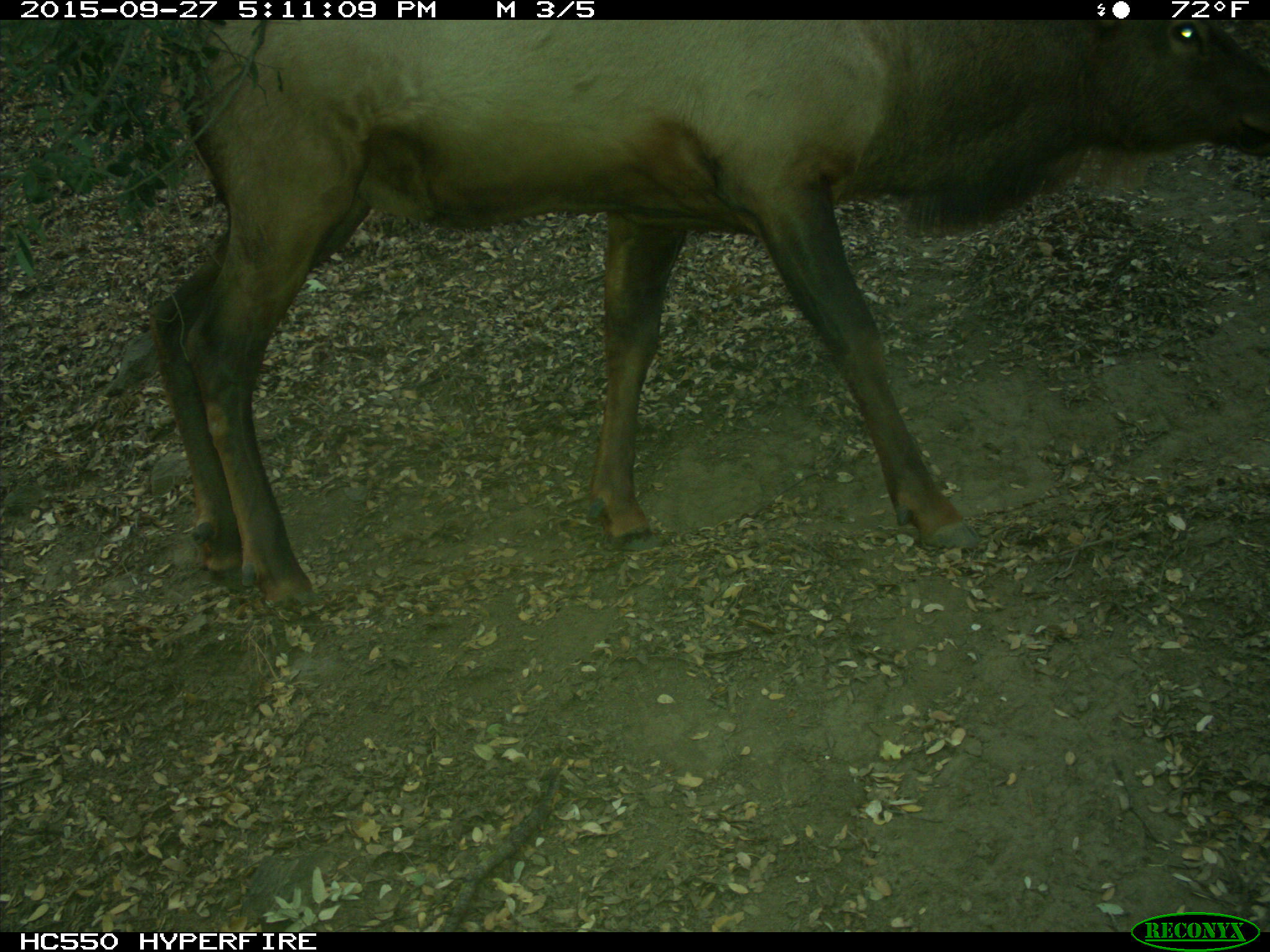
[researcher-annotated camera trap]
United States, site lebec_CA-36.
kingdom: Animalia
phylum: Chordata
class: Mammalia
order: Artiodactyla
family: Cervidae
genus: Cervus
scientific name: Cervus canadensis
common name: elk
Cervus canadensis (elk).